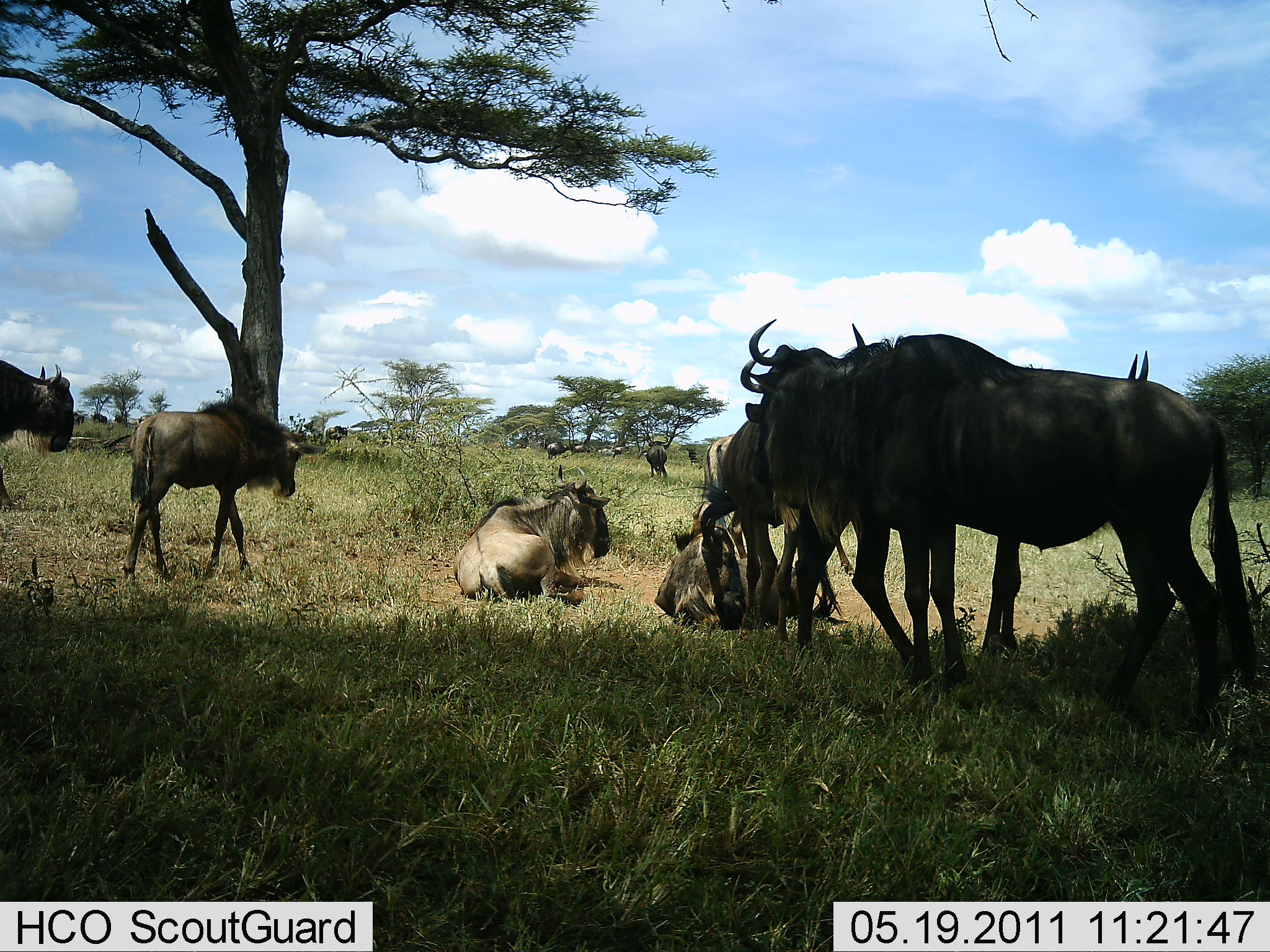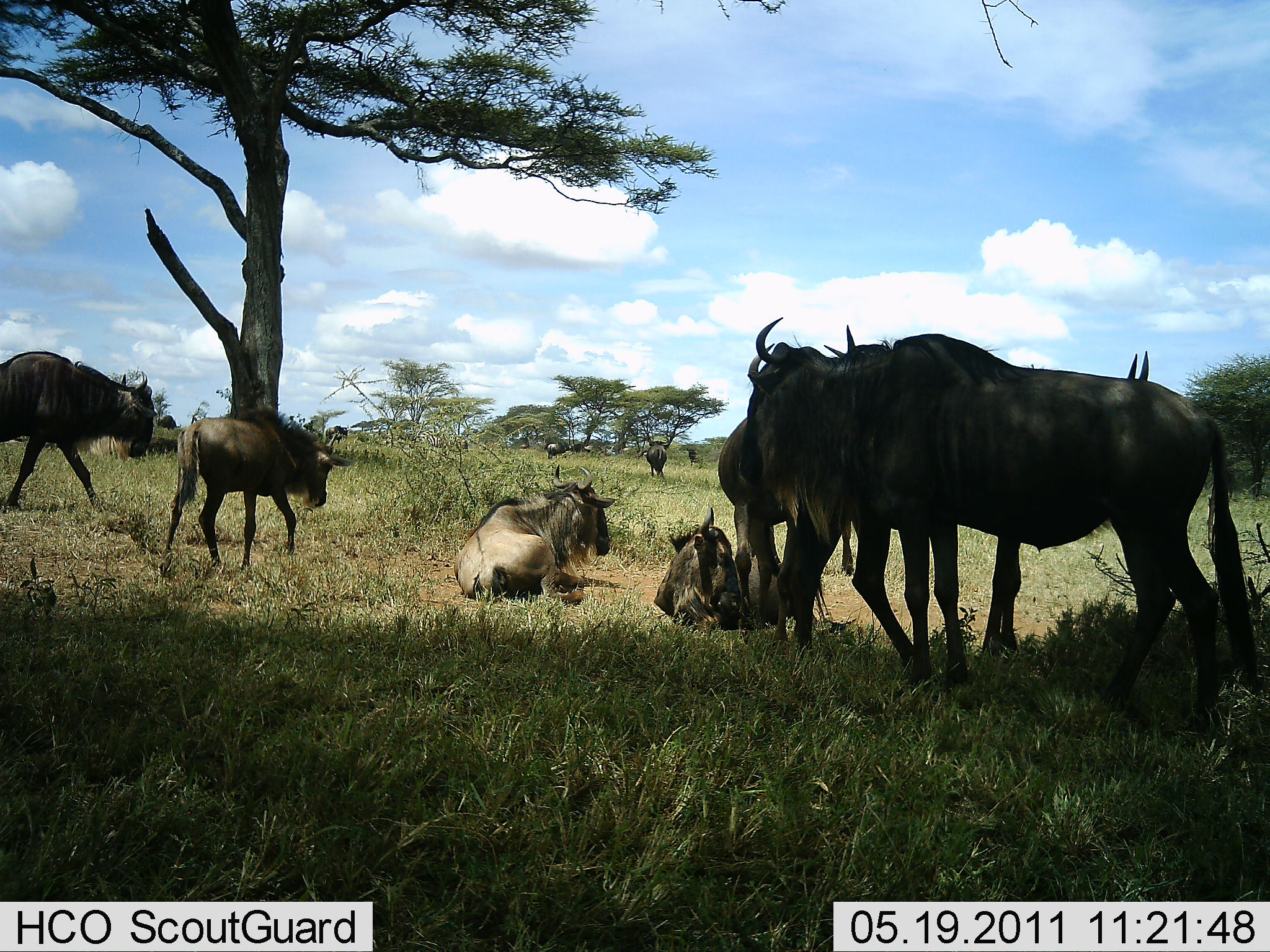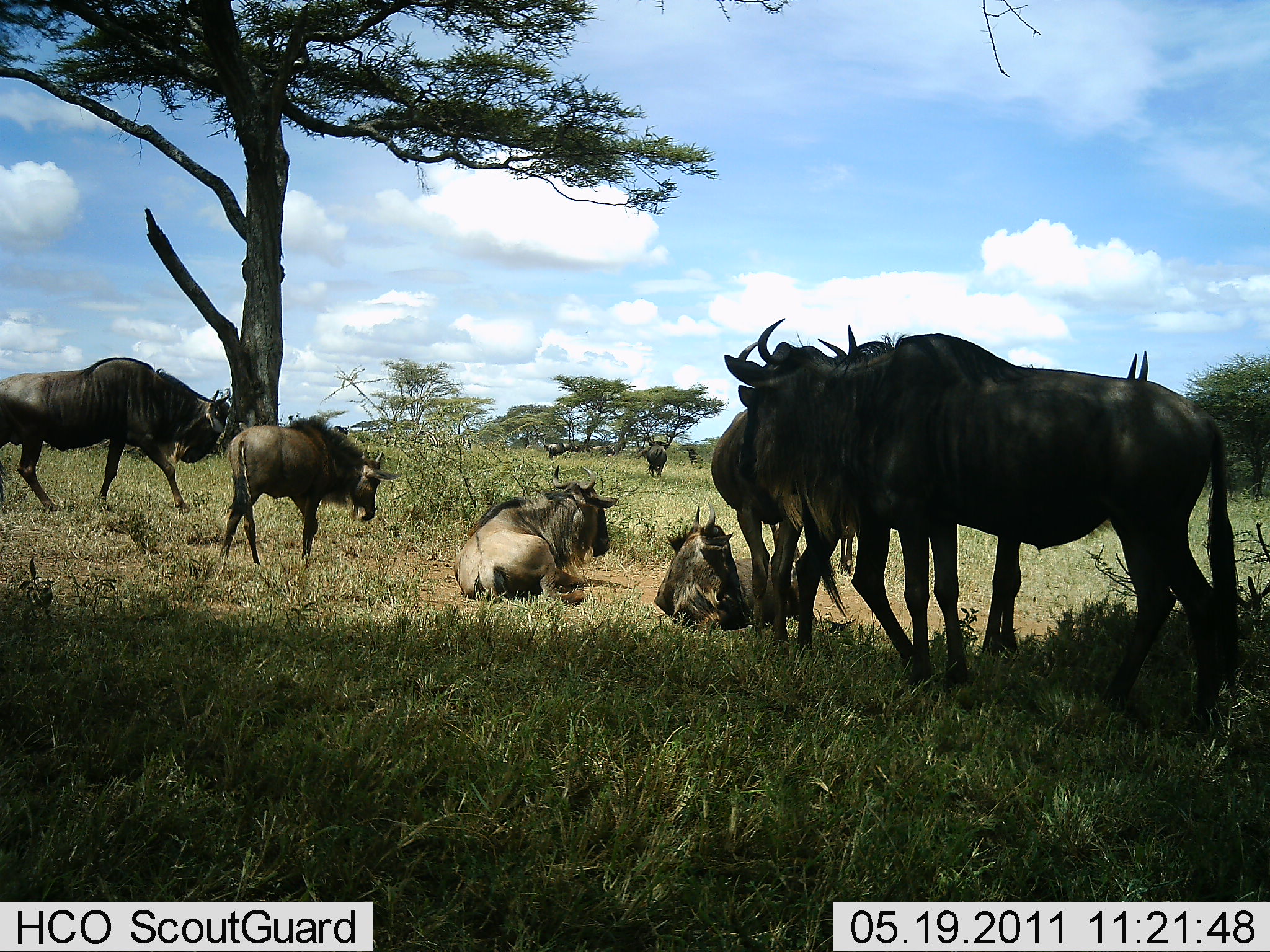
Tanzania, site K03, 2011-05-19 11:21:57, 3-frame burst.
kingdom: Animalia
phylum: Chordata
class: Mammalia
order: Artiodactyla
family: Bovidae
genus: Connochaetes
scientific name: Connochaetes taurinus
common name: blue wildebeest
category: wildebeest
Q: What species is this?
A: Wildebeest (blue wildebeest) (Connochaetes taurinus).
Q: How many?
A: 11-50.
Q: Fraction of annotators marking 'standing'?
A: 75%.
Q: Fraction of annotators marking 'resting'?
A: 100%.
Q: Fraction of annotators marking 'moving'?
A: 67%.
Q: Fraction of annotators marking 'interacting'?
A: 8%.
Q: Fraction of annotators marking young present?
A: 8%.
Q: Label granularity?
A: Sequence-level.